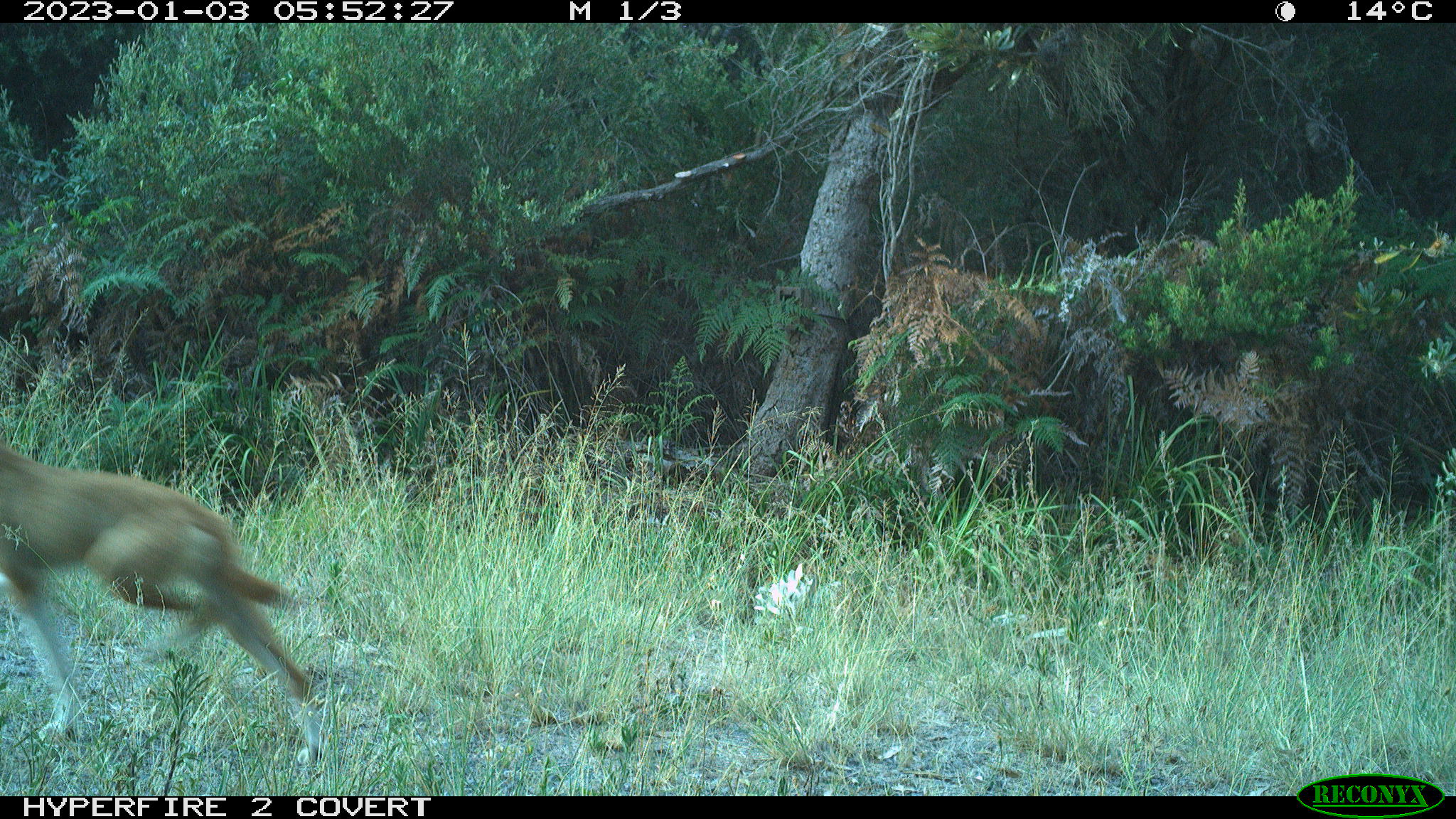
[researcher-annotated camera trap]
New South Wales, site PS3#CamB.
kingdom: Animalia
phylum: Chordata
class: Mammalia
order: Carnivora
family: Canidae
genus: Canis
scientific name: Canis familiaris dingo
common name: dingo